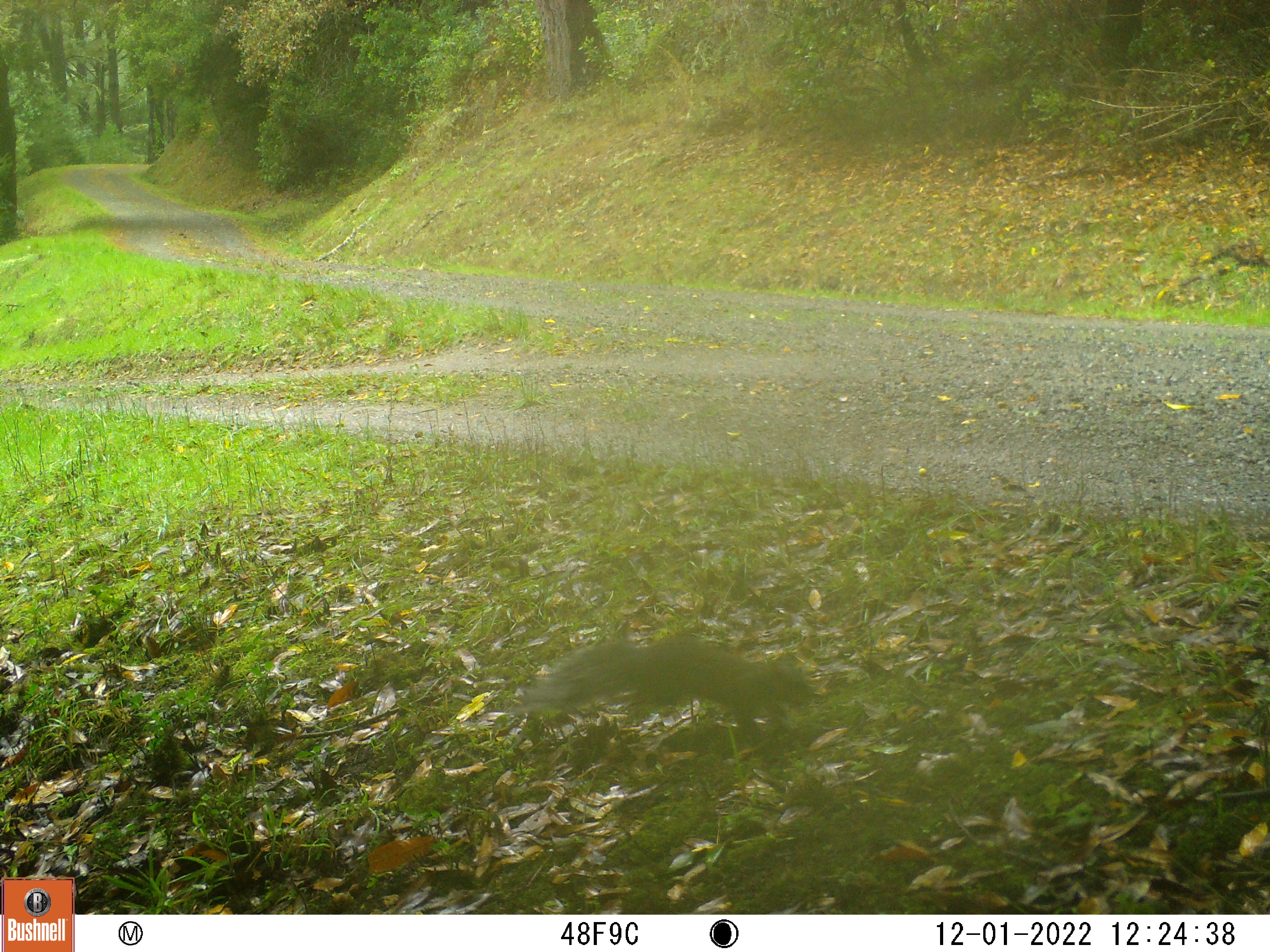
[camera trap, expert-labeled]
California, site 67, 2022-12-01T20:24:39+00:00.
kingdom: Animalia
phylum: Chordata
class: Mammalia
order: Rodentia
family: Sciuridae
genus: Sciurus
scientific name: Sciurus griseus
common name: western gray squirrel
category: western grey squirrel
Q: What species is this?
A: Western grey squirrel (western gray squirrel) (Sciurus griseus).